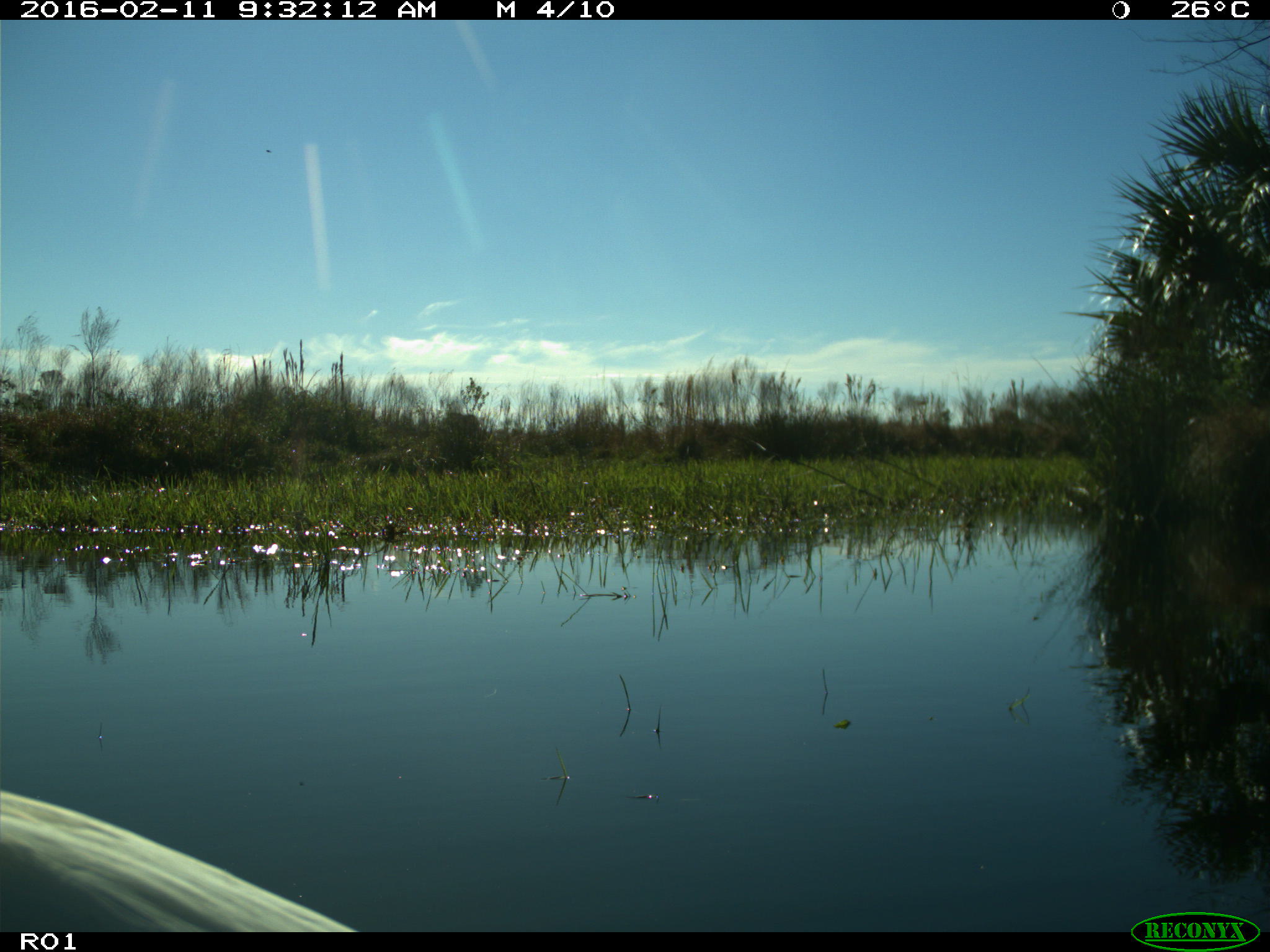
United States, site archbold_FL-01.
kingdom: Animalia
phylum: Chordata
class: Aves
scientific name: Aves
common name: birds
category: unidentified bird